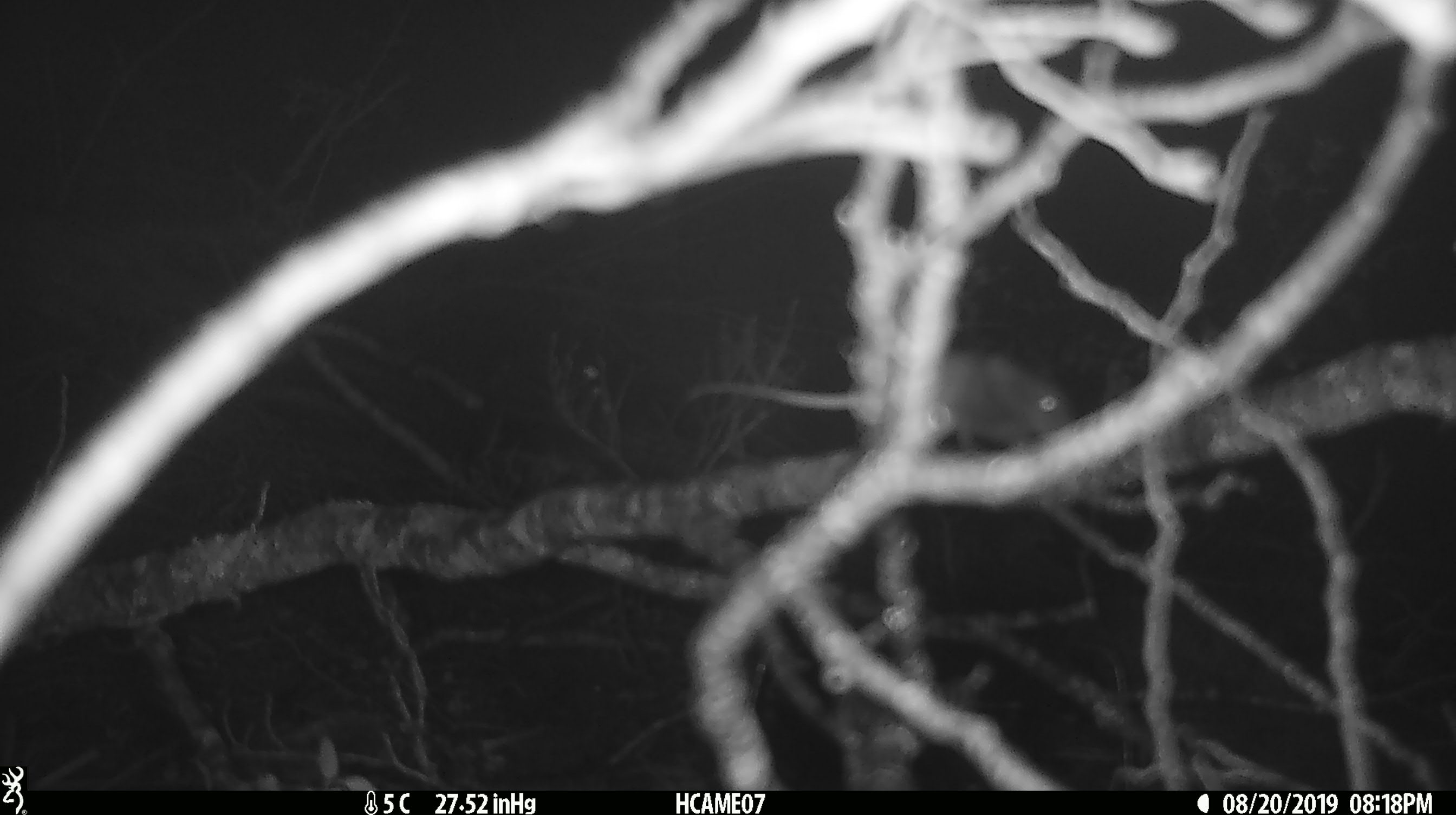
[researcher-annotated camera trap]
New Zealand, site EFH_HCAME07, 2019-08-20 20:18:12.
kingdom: Animalia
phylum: Chordata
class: Mammalia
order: Rodentia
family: Muridae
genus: Mus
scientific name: Mus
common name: mouse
Mouse (Mus).